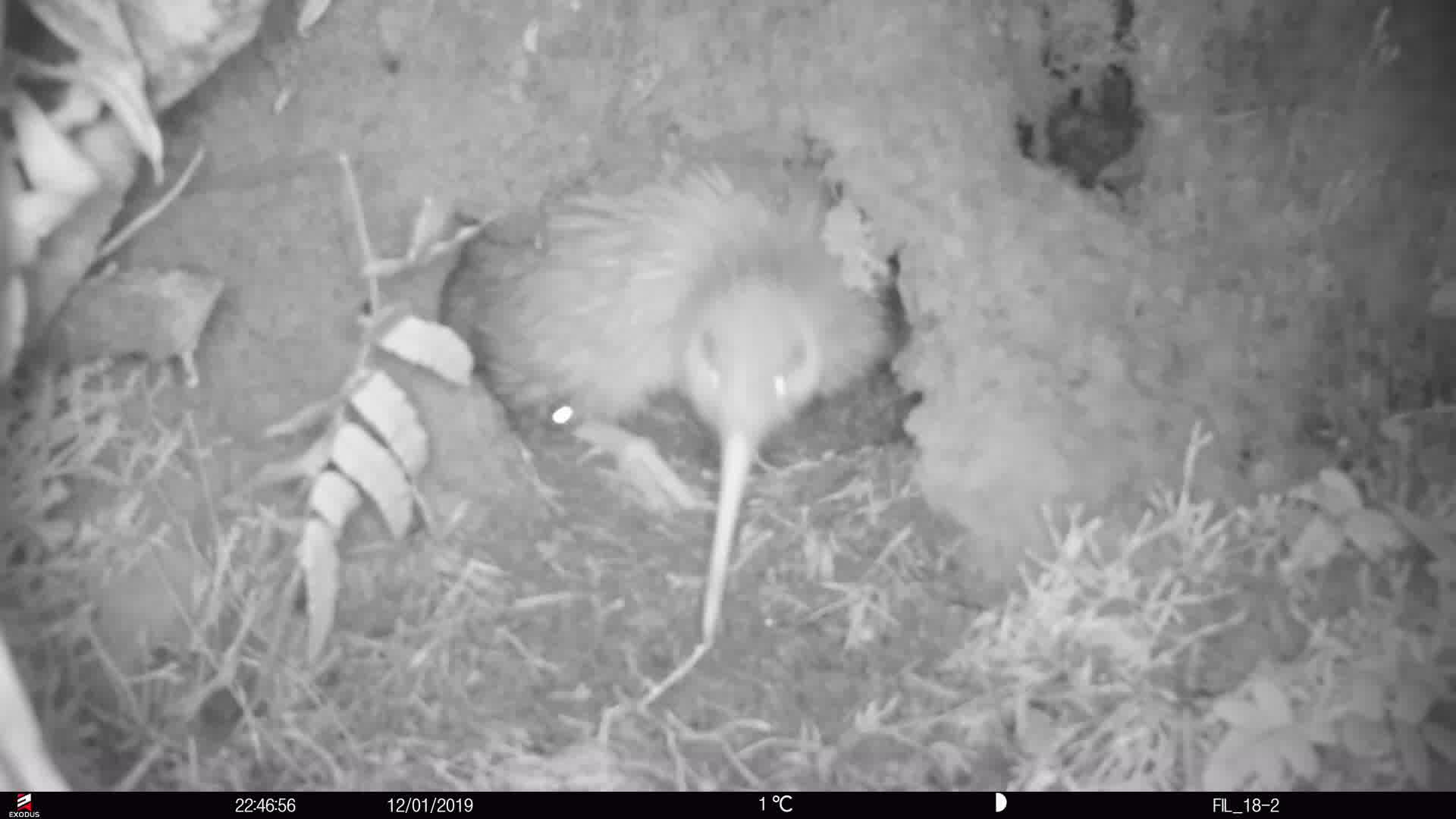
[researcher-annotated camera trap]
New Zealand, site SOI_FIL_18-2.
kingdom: Animalia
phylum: Chordata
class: Aves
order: Apterygiformes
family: Apterygidae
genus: Apteryx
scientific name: Apteryx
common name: kiwi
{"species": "kiwi (Apteryx)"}